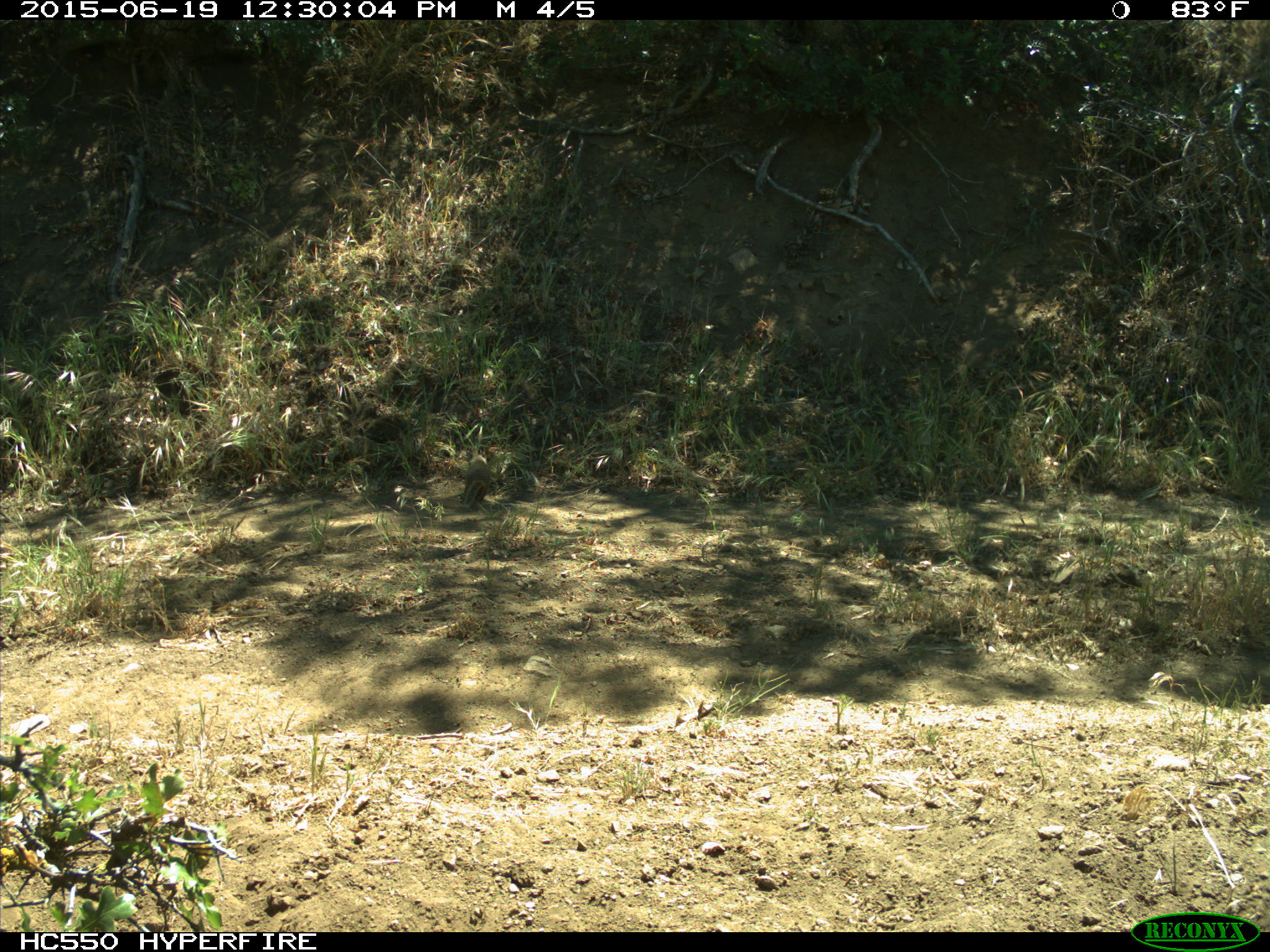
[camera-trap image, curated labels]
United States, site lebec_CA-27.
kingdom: Animalia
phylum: Chordata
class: Mammalia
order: Rodentia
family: Sciuridae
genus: Otospermophilus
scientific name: Otospermophilus beecheyi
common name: california ground squirrel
Otospermophilus beecheyi (california ground squirrel).